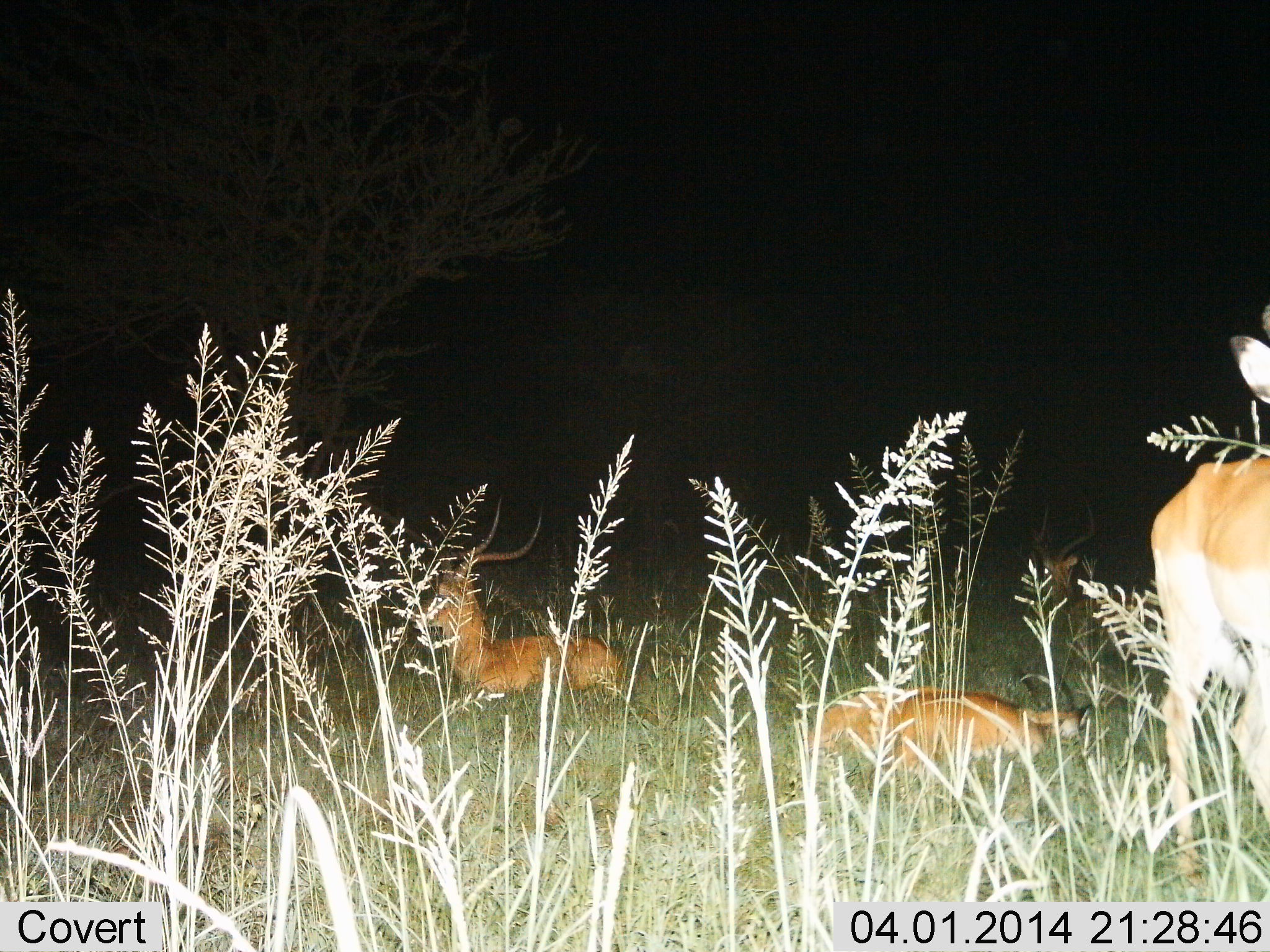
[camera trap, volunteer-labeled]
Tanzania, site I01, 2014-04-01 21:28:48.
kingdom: Animalia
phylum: Chordata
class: Mammalia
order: Artiodactyla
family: Bovidae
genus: Aepyceros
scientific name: Aepyceros melampus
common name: impala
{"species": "impala (Aepyceros melampus)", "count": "4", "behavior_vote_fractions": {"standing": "60%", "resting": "100%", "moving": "0%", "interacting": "0%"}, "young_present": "0%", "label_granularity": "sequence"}